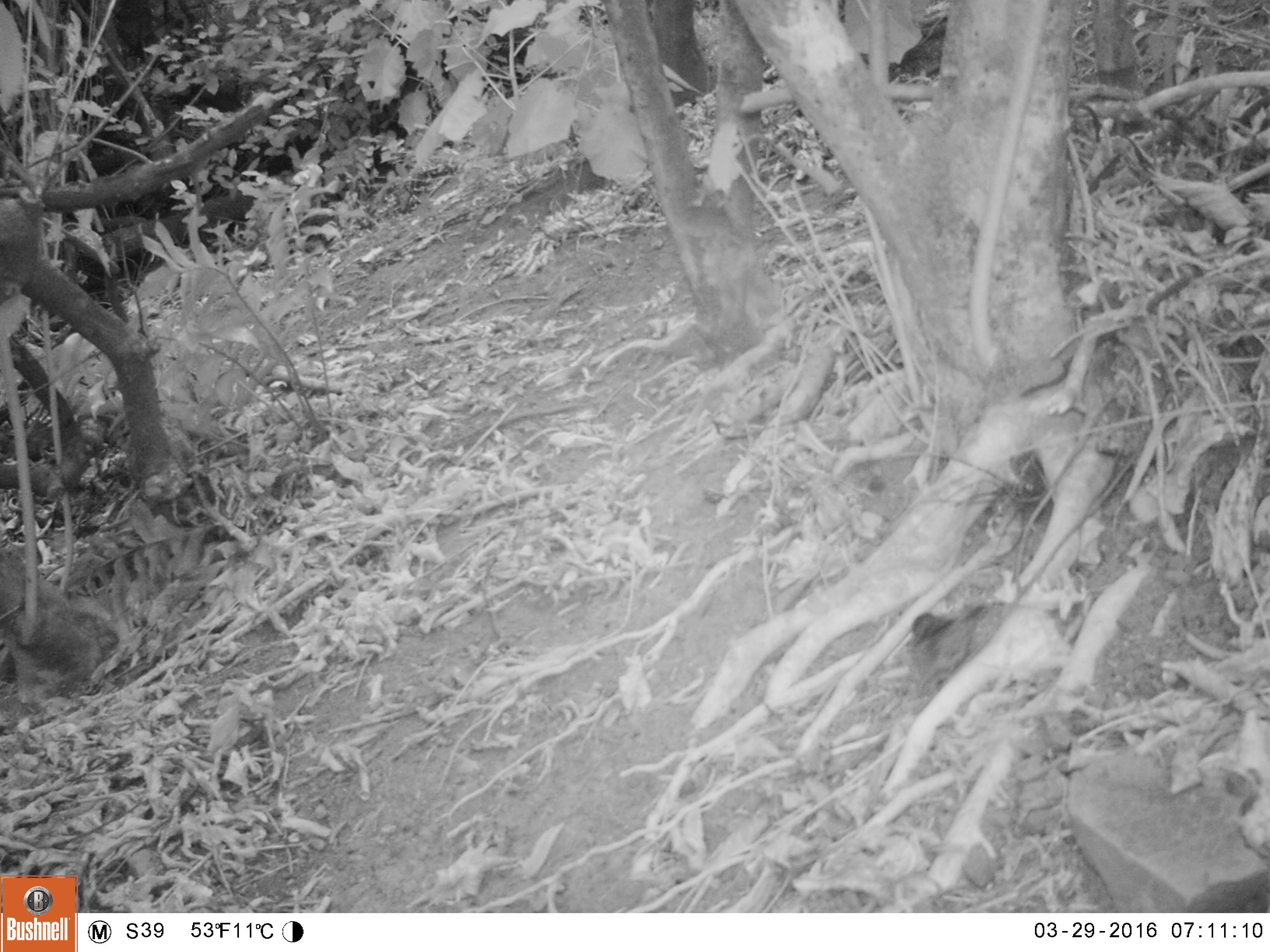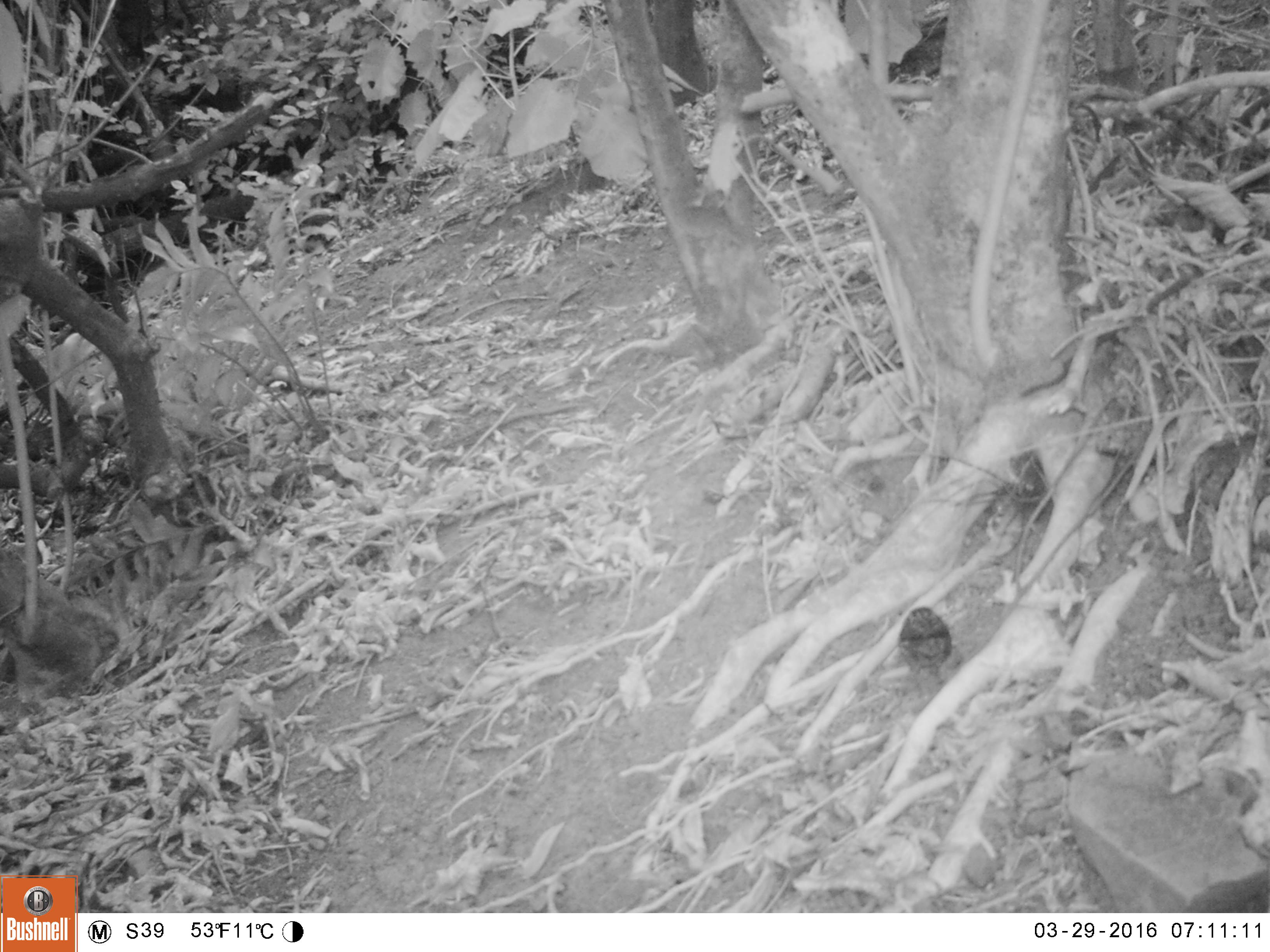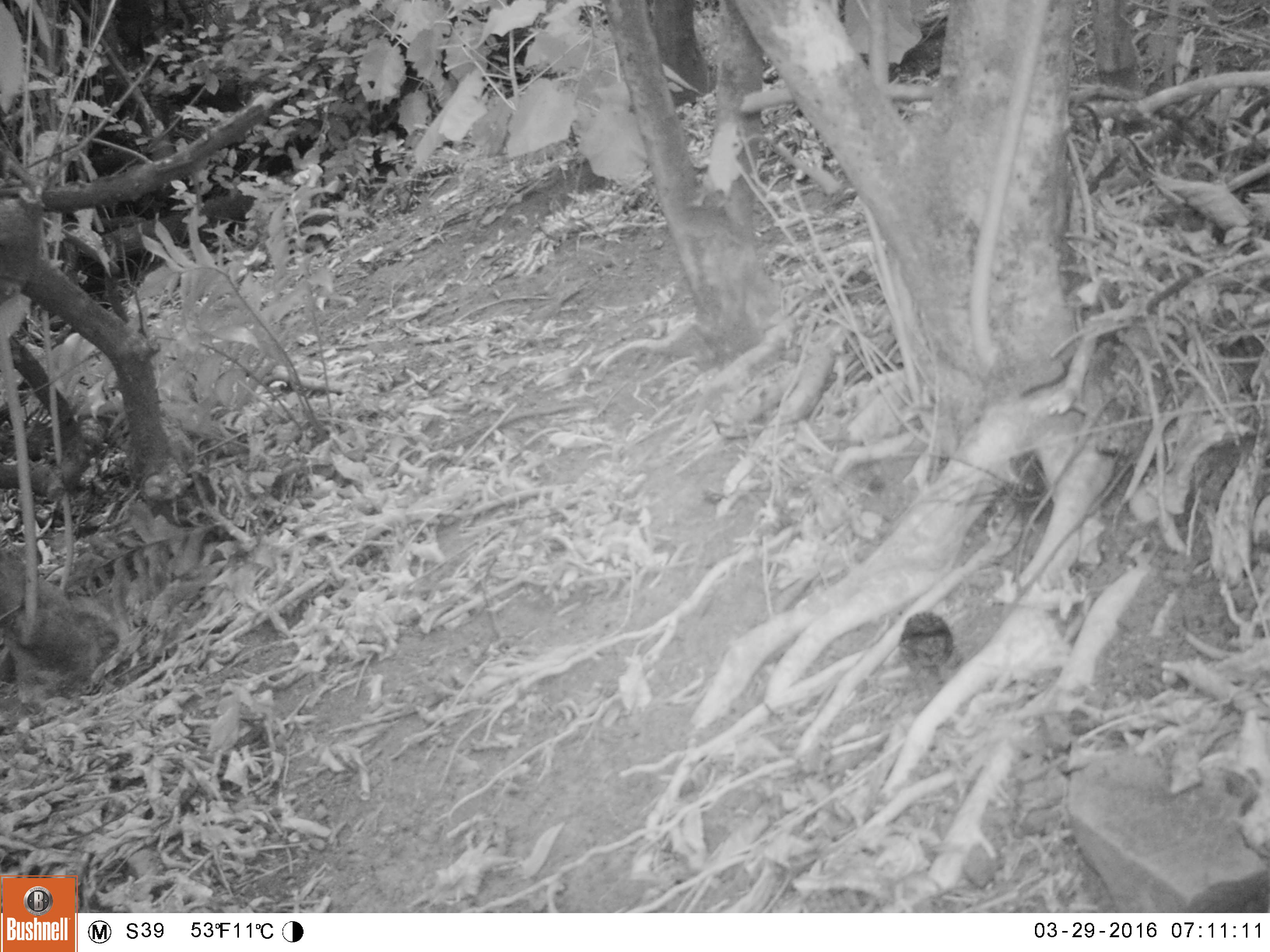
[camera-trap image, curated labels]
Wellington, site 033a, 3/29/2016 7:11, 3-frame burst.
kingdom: Animalia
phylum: Chordata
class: Aves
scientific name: Aves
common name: bird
Bird (Aves).